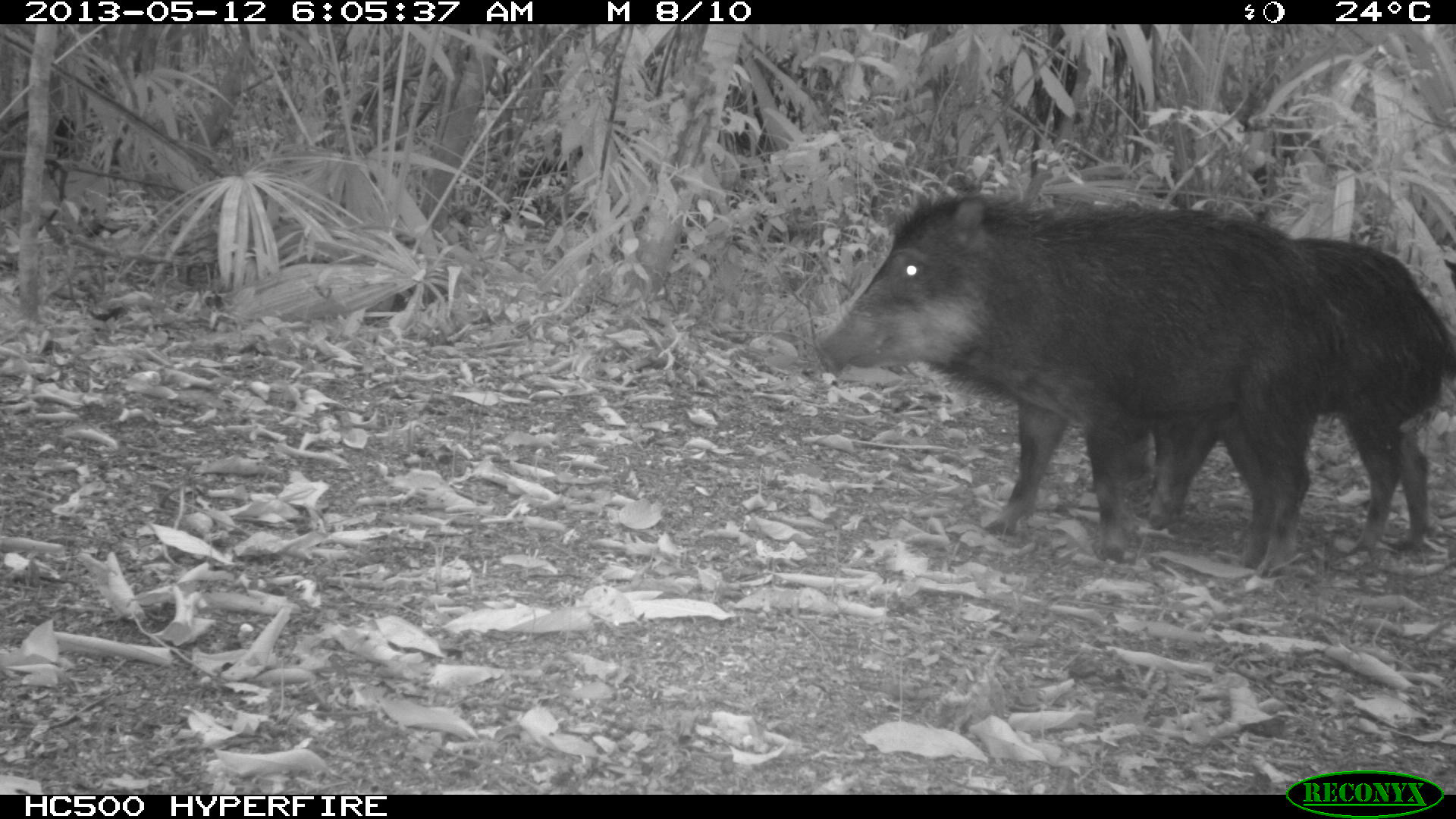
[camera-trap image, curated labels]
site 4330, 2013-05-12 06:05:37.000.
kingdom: Animalia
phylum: Chordata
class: Mammalia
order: Artiodactyla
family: Tayassuidae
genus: Tayassu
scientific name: Tayassu pecari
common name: white-lipped peccary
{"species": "Tayassu pecari (white-lipped peccary)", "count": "2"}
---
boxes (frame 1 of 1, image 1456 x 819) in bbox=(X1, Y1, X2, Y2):
tayassu pecari: bbox=(814, 185, 1350, 576); bbox=(1127, 231, 1456, 568)